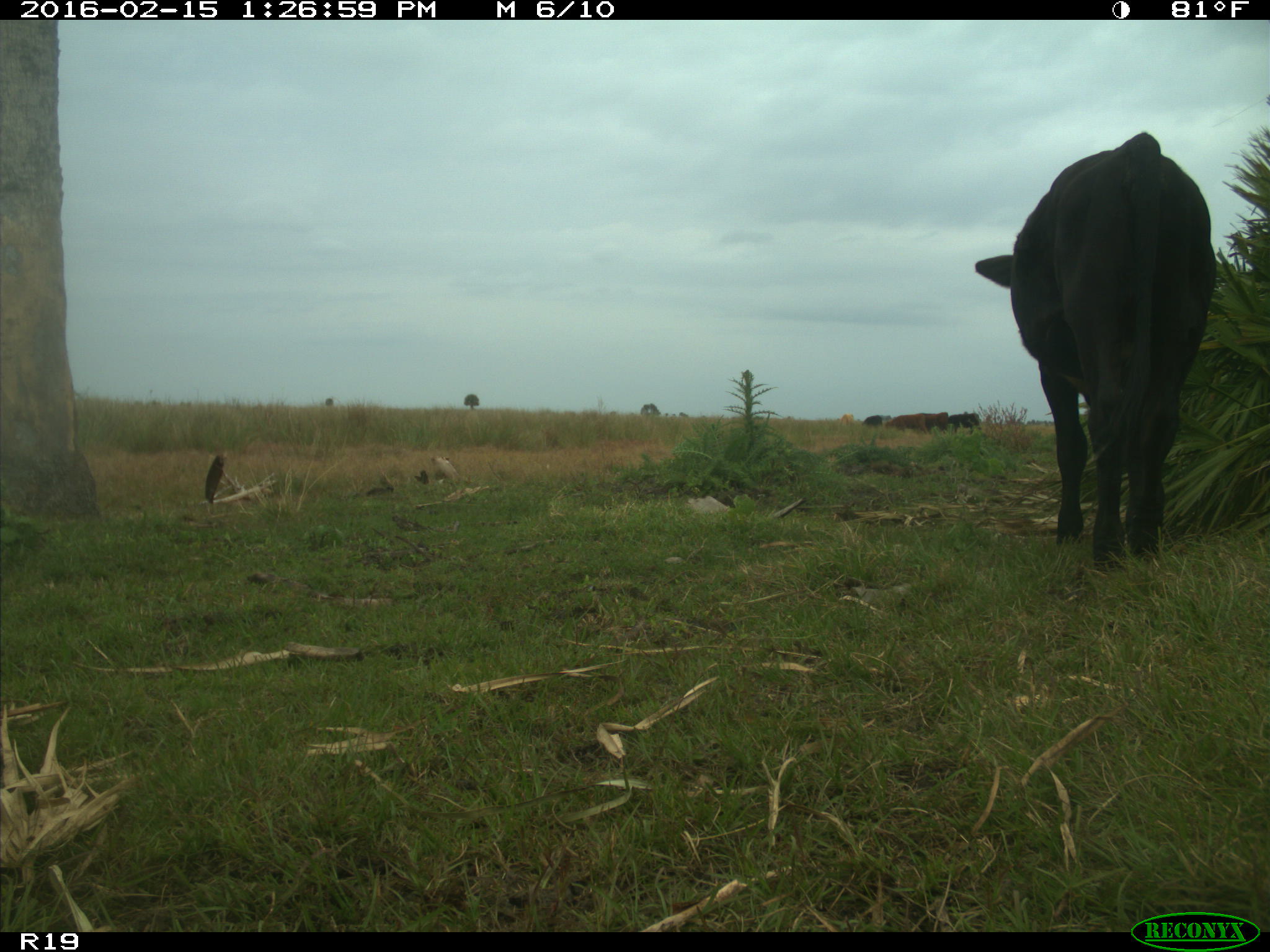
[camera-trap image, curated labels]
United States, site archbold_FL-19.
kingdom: Animalia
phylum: Chordata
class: Mammalia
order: Artiodactyla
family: Bovidae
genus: Bos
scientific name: Bos taurus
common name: domestic cow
Bos taurus (domestic cow).